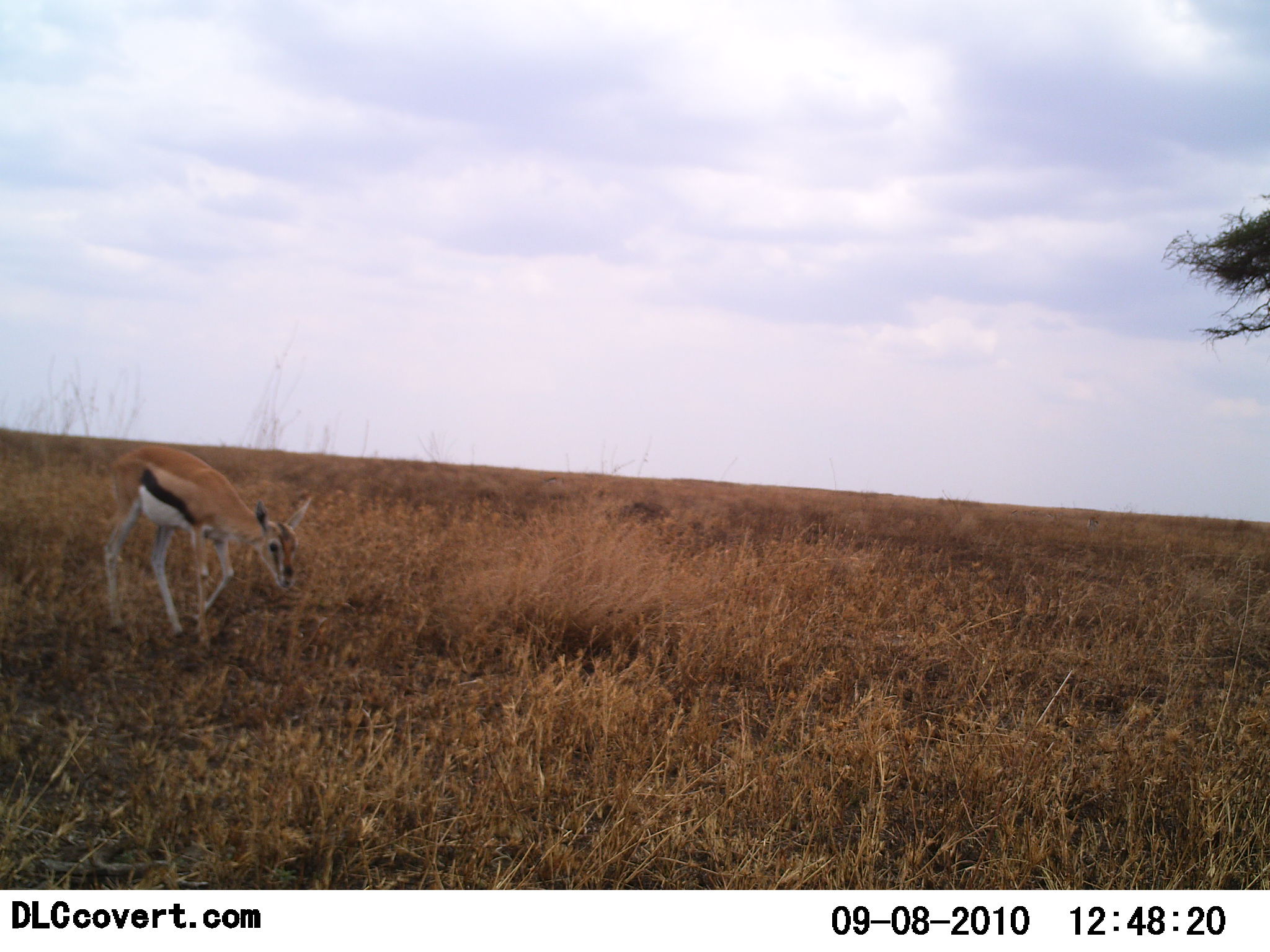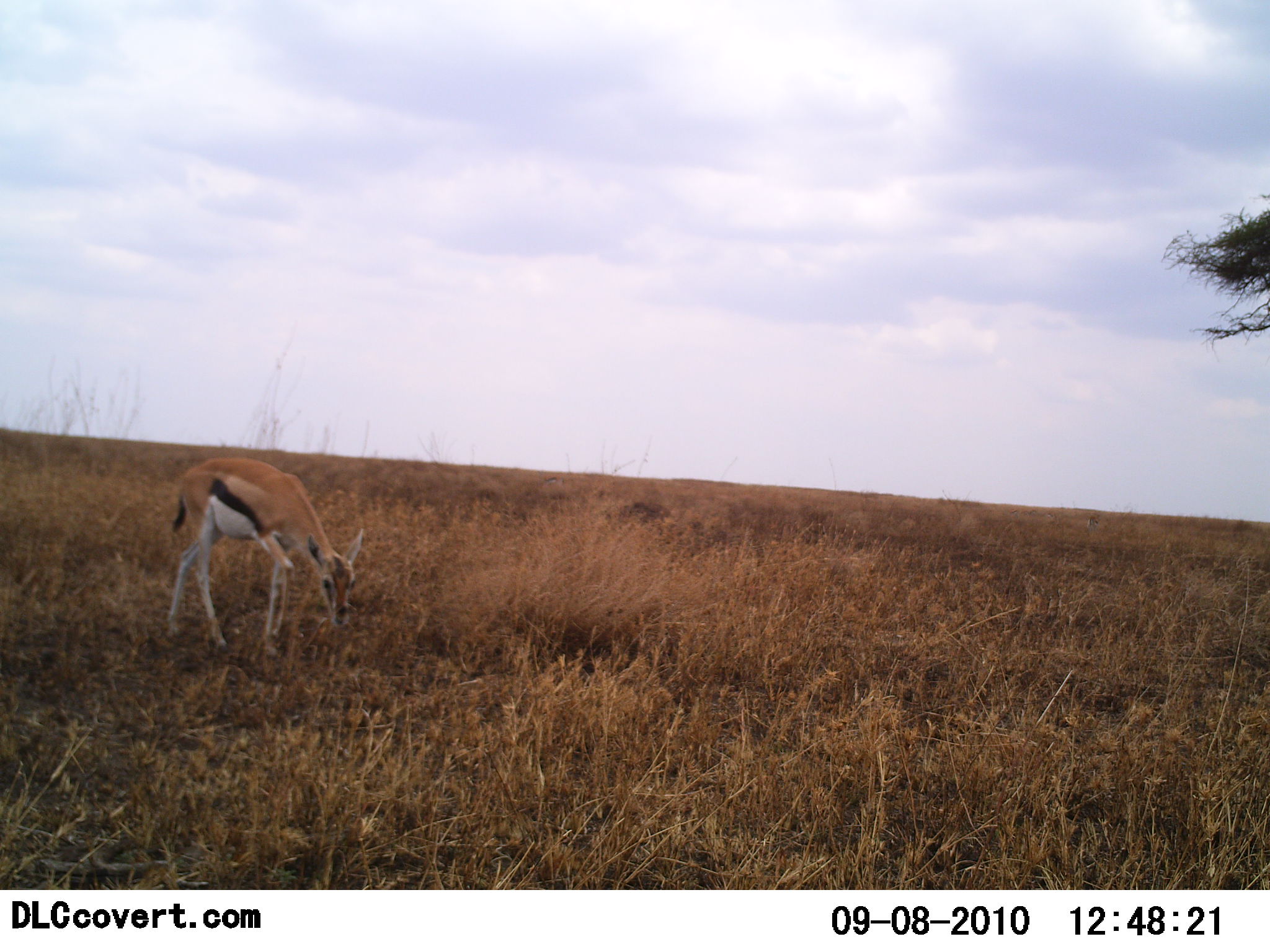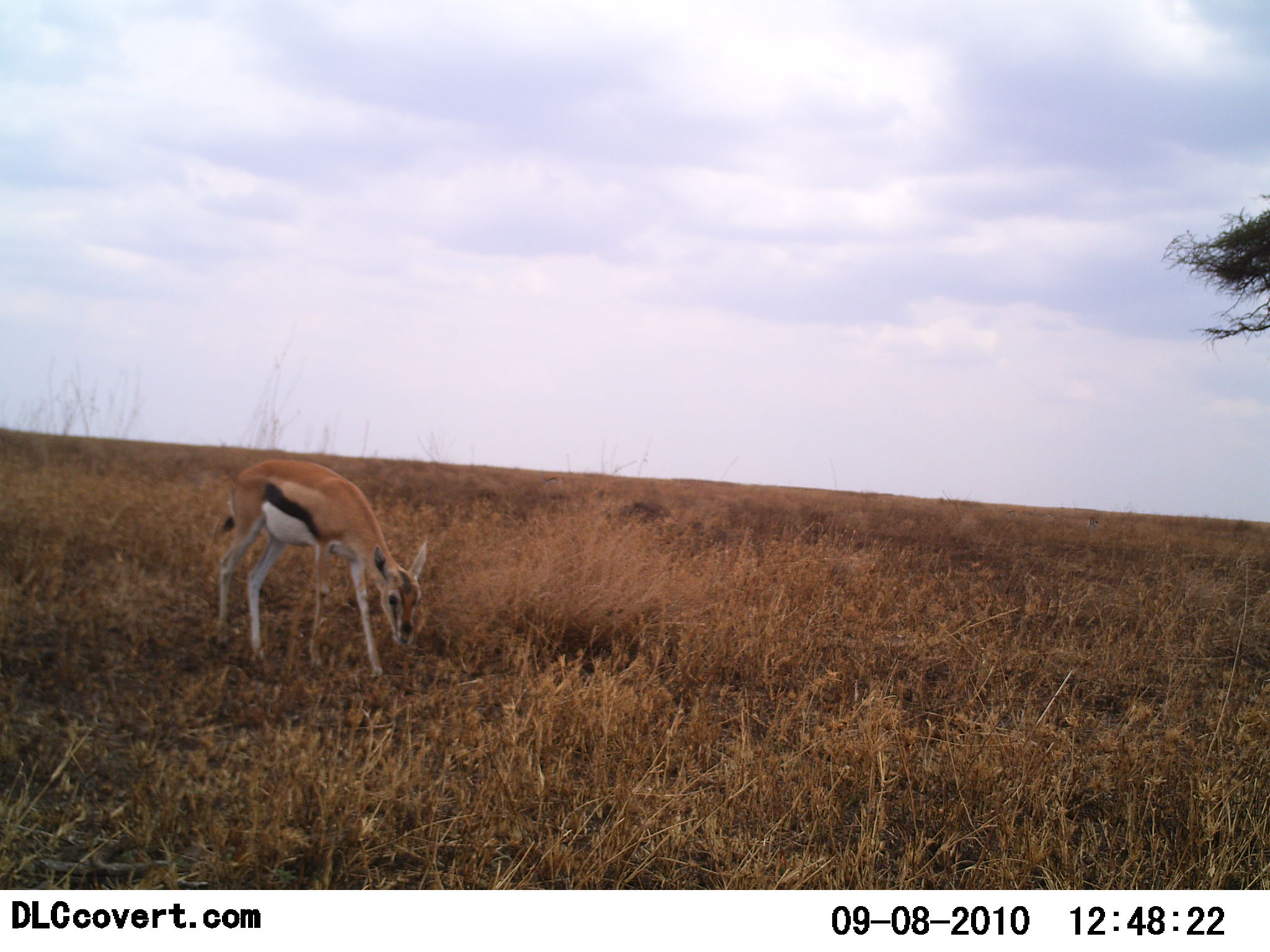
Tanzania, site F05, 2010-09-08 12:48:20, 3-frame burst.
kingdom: Animalia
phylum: Chordata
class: Mammalia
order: Artiodactyla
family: Bovidae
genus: Eudorcas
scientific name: Eudorcas thomsonii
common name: thomson's gazelle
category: gazellethomsons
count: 1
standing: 7%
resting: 0%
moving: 53%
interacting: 0%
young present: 13%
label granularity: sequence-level